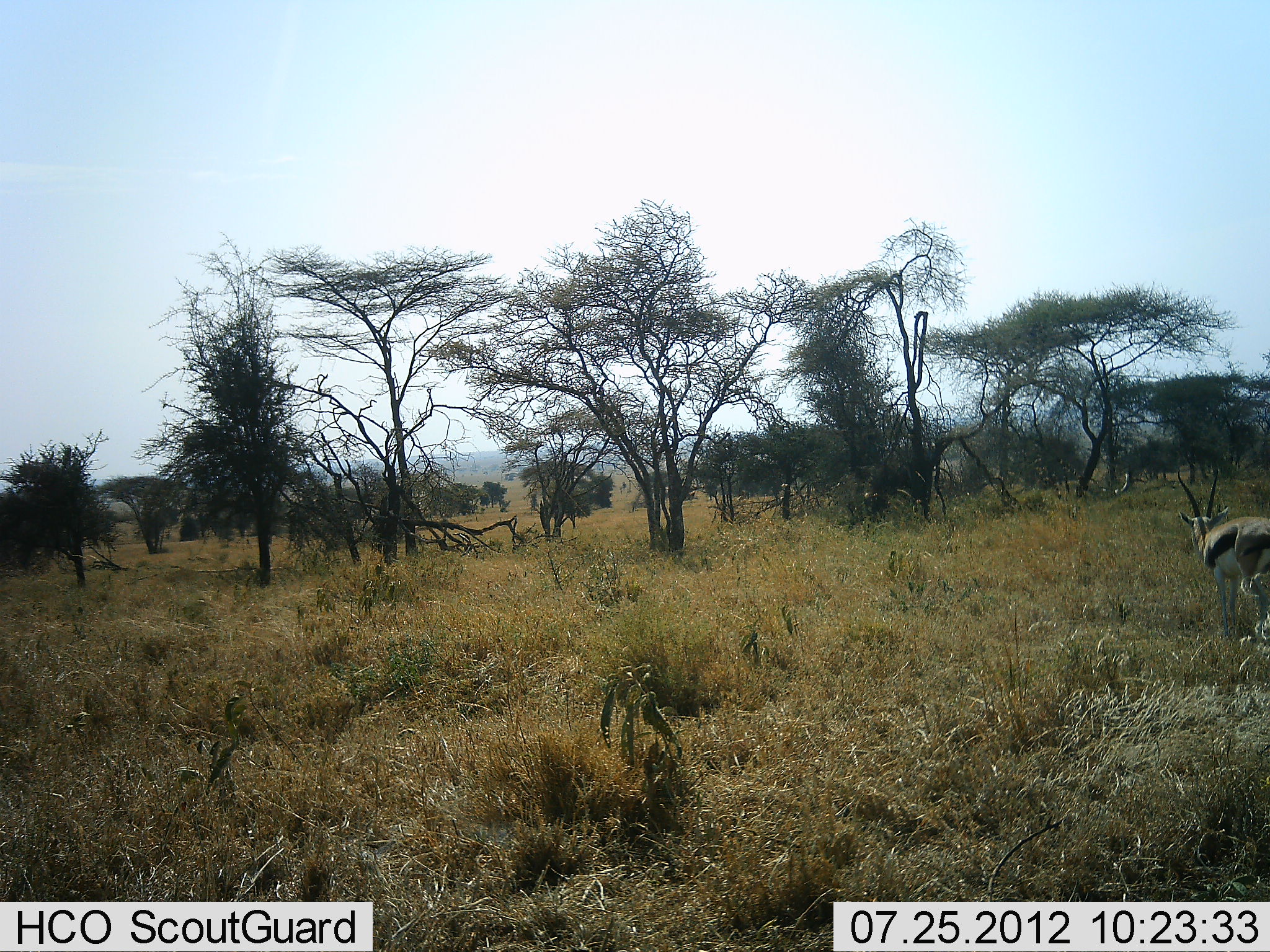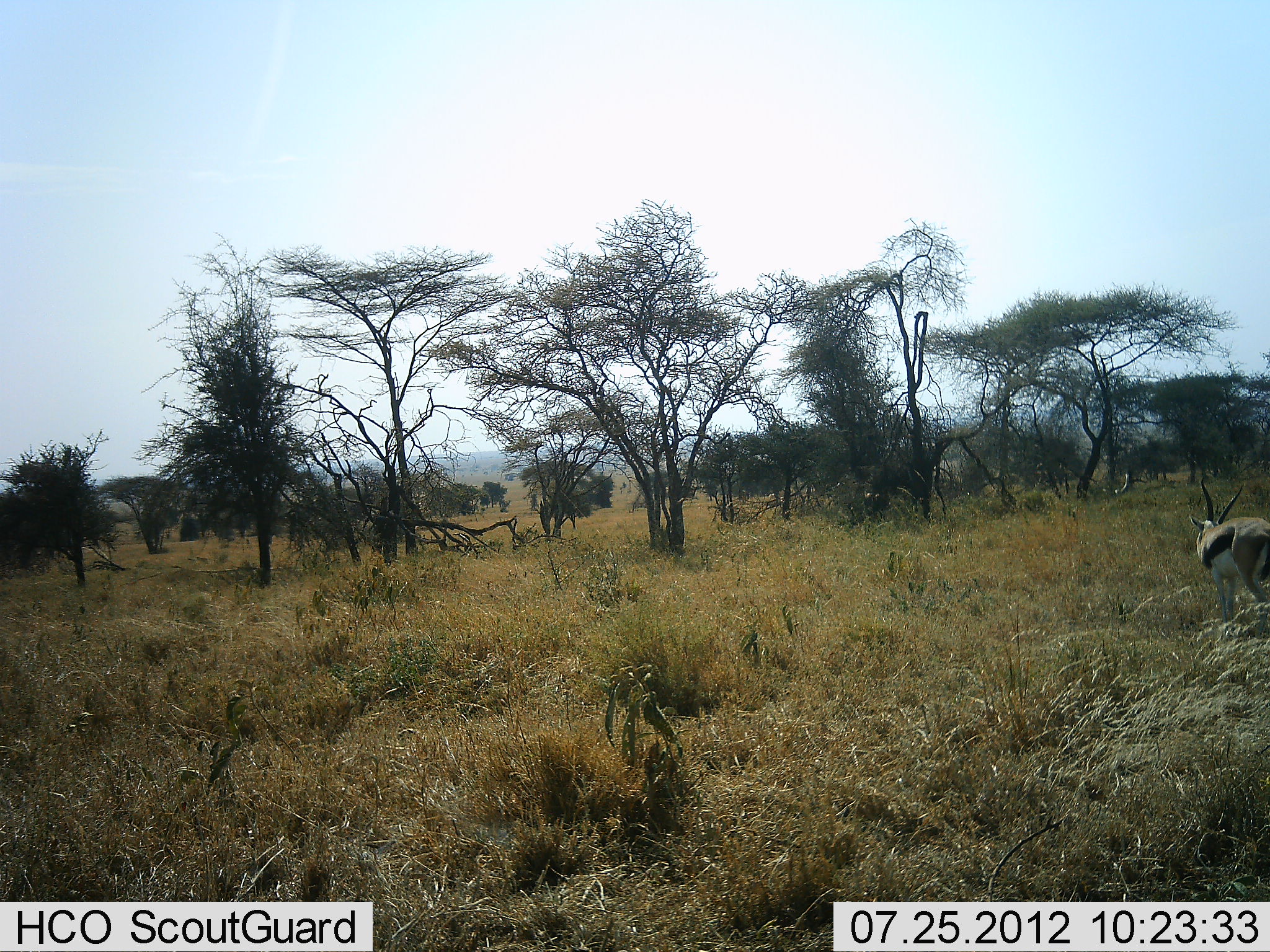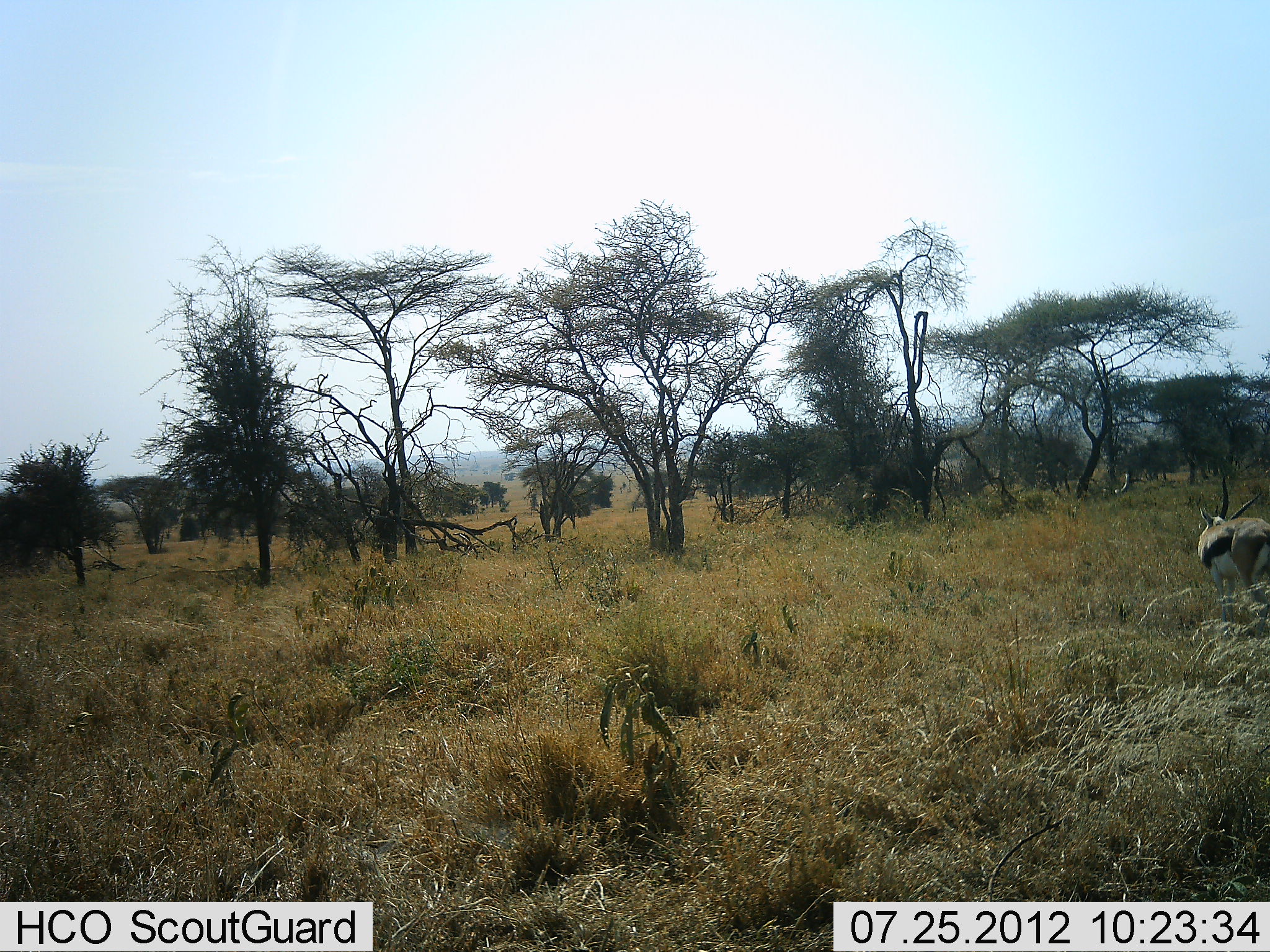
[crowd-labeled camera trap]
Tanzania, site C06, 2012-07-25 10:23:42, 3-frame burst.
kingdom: Animalia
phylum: Chordata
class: Mammalia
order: Artiodactyla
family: Bovidae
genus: Eudorcas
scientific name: Eudorcas thomsonii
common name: thomson's gazelle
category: gazellethomsons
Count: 1.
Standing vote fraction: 90%.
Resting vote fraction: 0%.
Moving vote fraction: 0%.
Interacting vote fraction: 0%.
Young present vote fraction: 0%.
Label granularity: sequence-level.